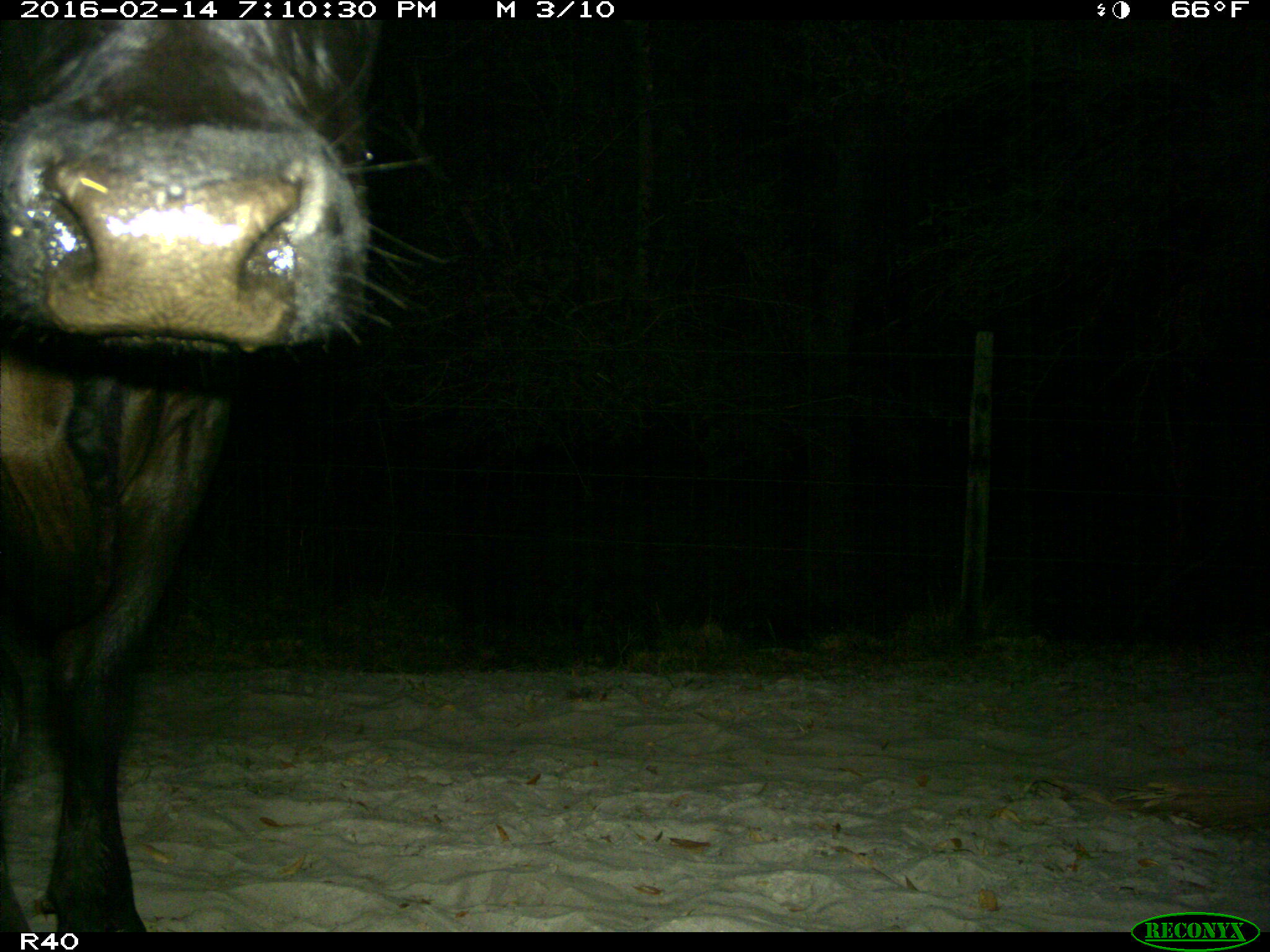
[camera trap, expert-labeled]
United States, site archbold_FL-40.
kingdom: Animalia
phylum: Chordata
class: Mammalia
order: Artiodactyla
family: Bovidae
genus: Bos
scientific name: Bos taurus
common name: domestic cow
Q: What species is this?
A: Bos taurus (domestic cow).